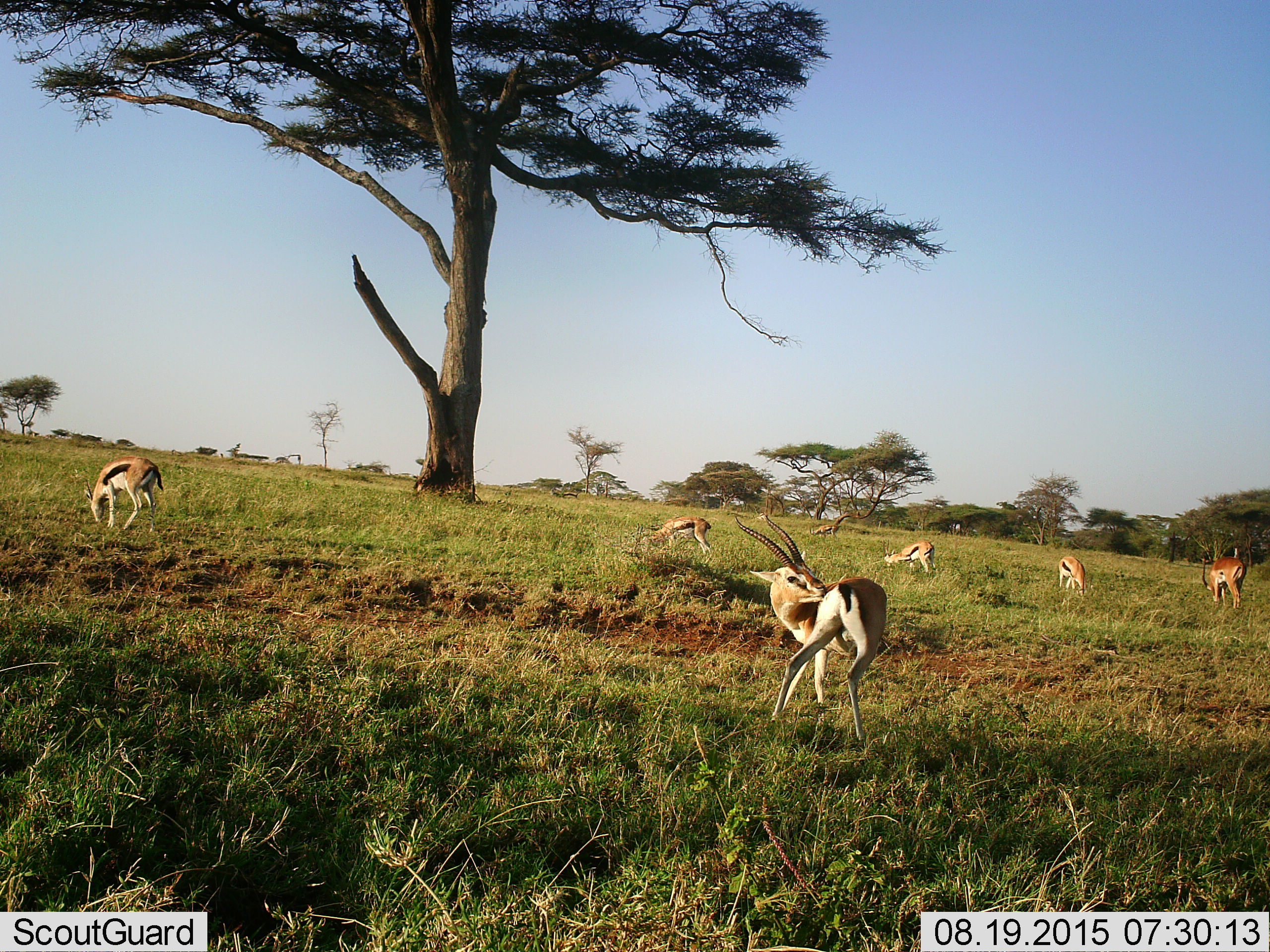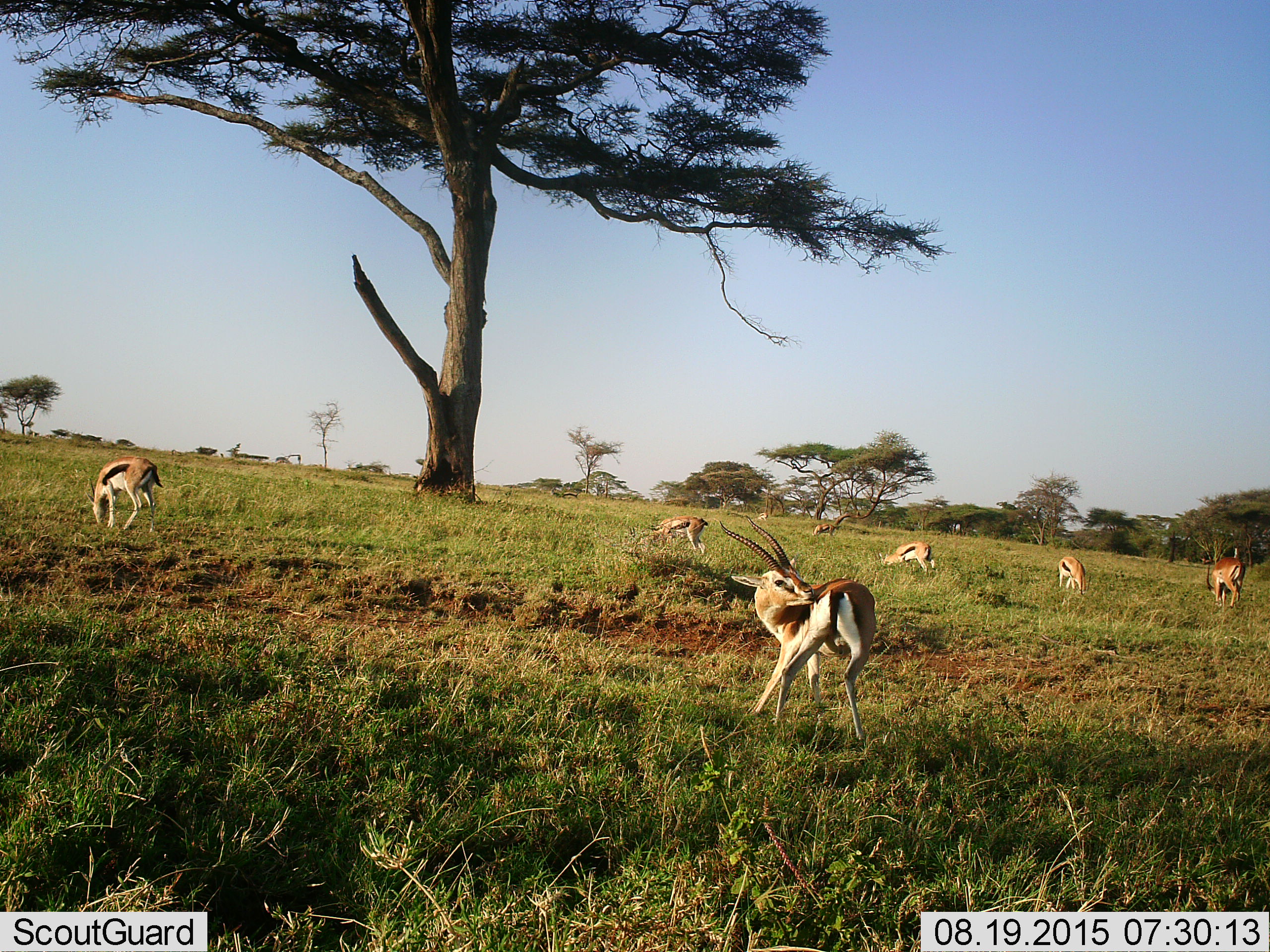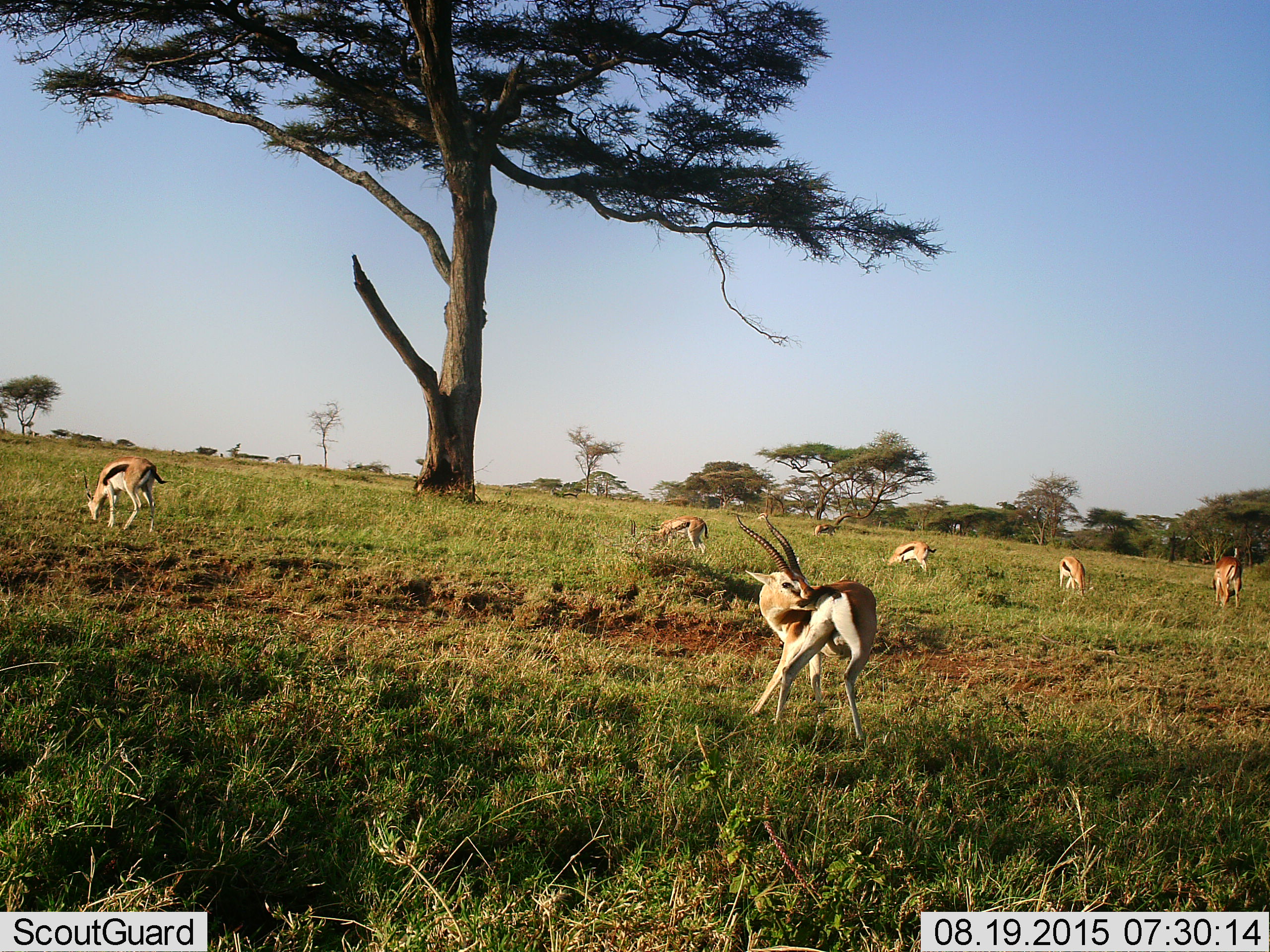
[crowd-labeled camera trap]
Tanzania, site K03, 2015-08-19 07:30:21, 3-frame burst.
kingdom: Animalia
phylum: Chordata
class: Mammalia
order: Artiodactyla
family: Bovidae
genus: Eudorcas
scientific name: Eudorcas thomsonii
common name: thomson's gazelle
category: gazellethomsons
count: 7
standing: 80%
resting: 0%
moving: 30%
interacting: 20%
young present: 10%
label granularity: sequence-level